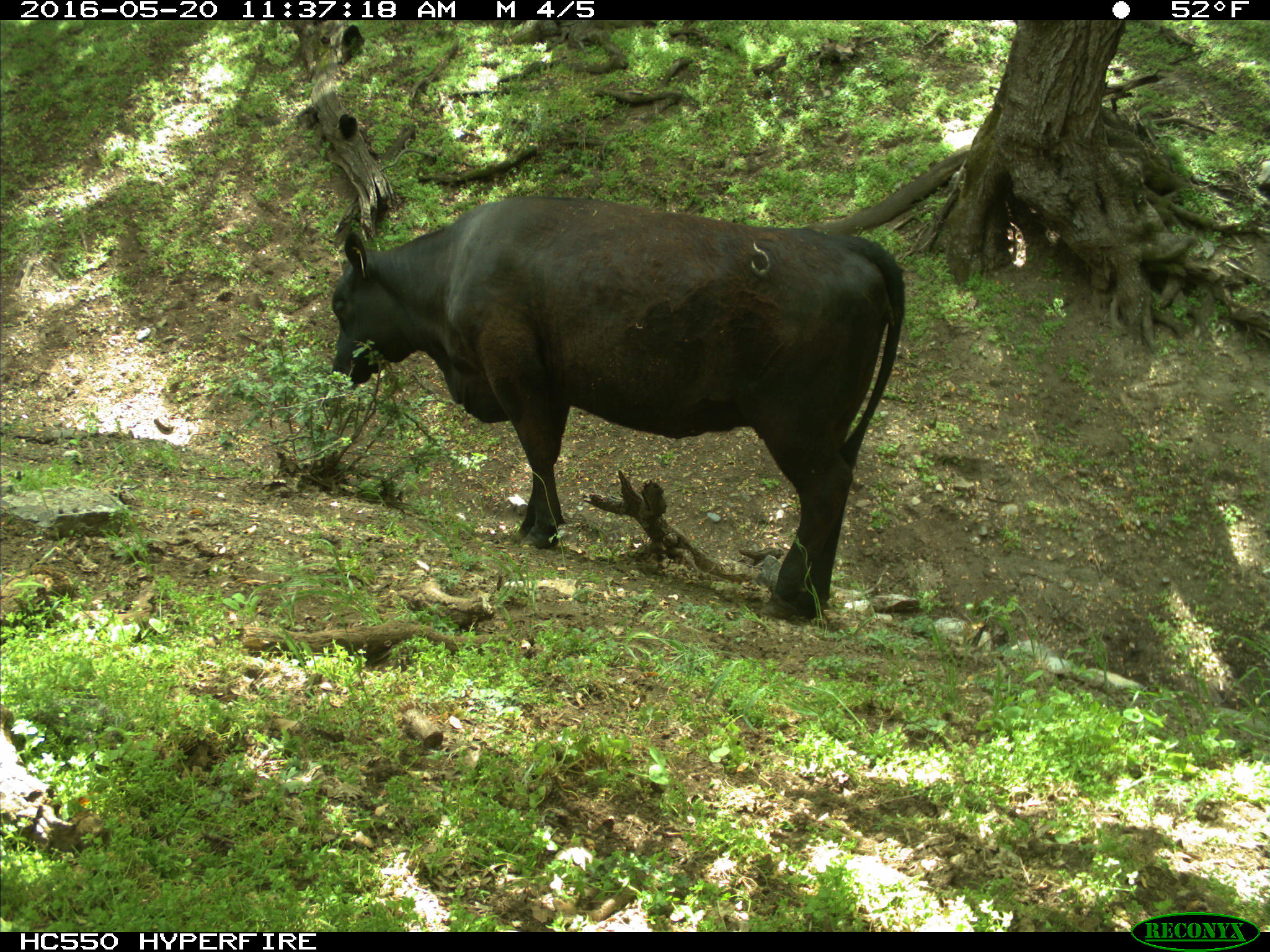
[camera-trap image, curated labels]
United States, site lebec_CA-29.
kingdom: Animalia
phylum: Chordata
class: Mammalia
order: Artiodactyla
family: Bovidae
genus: Bos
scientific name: Bos taurus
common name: domestic cow